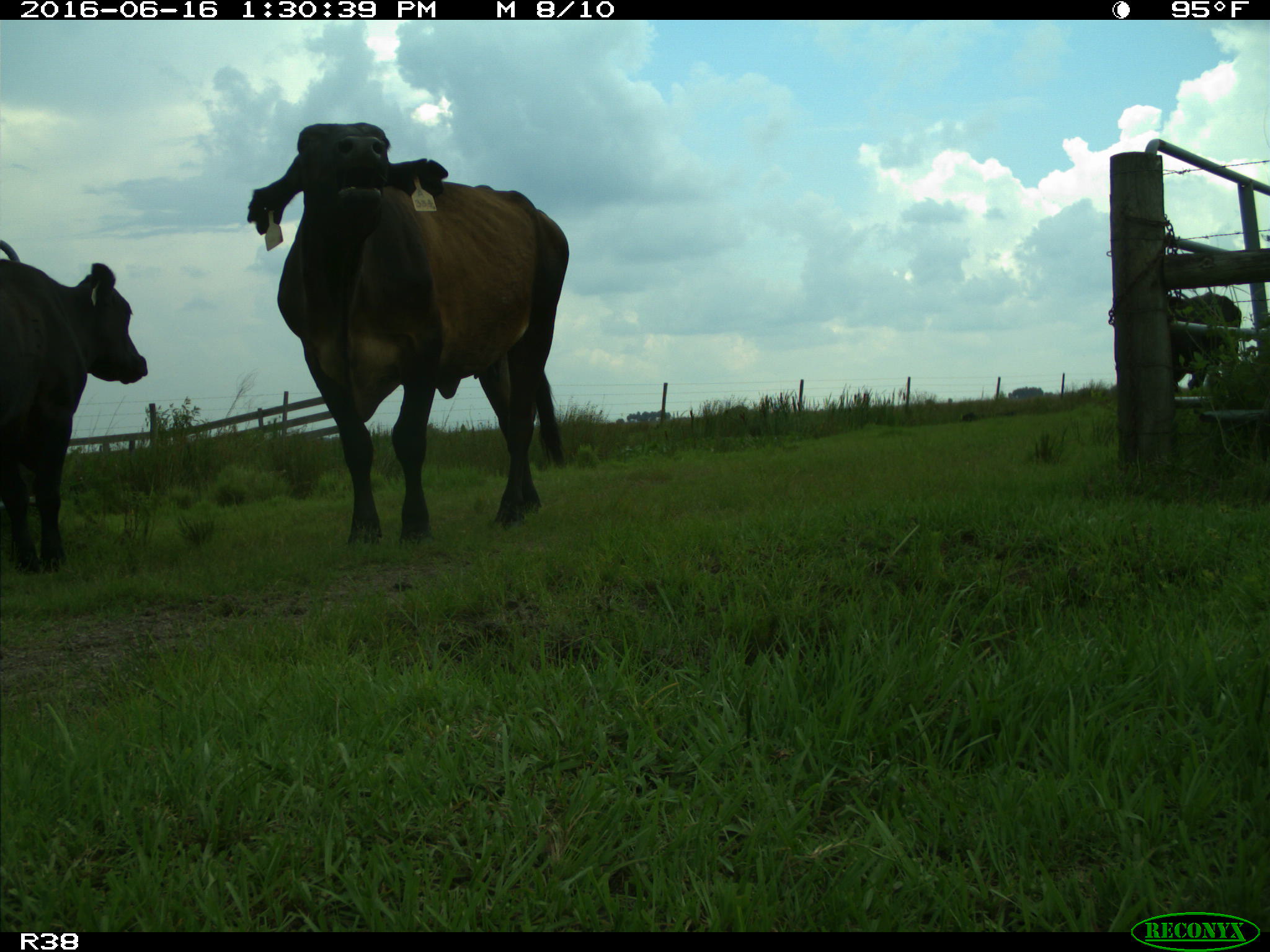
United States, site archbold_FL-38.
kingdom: Animalia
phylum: Chordata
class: Mammalia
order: Artiodactyla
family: Bovidae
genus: Bos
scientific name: Bos taurus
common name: domestic cow